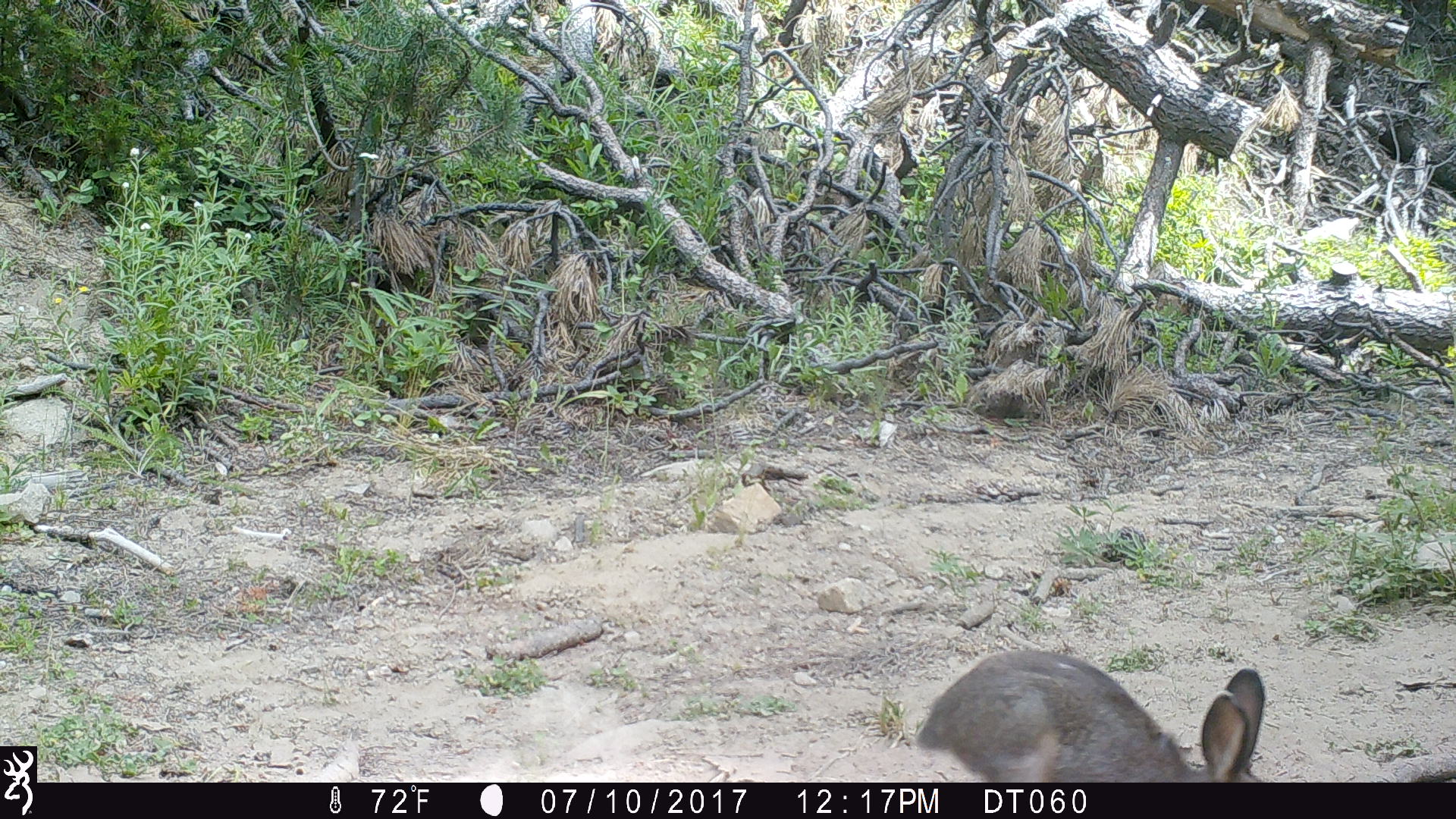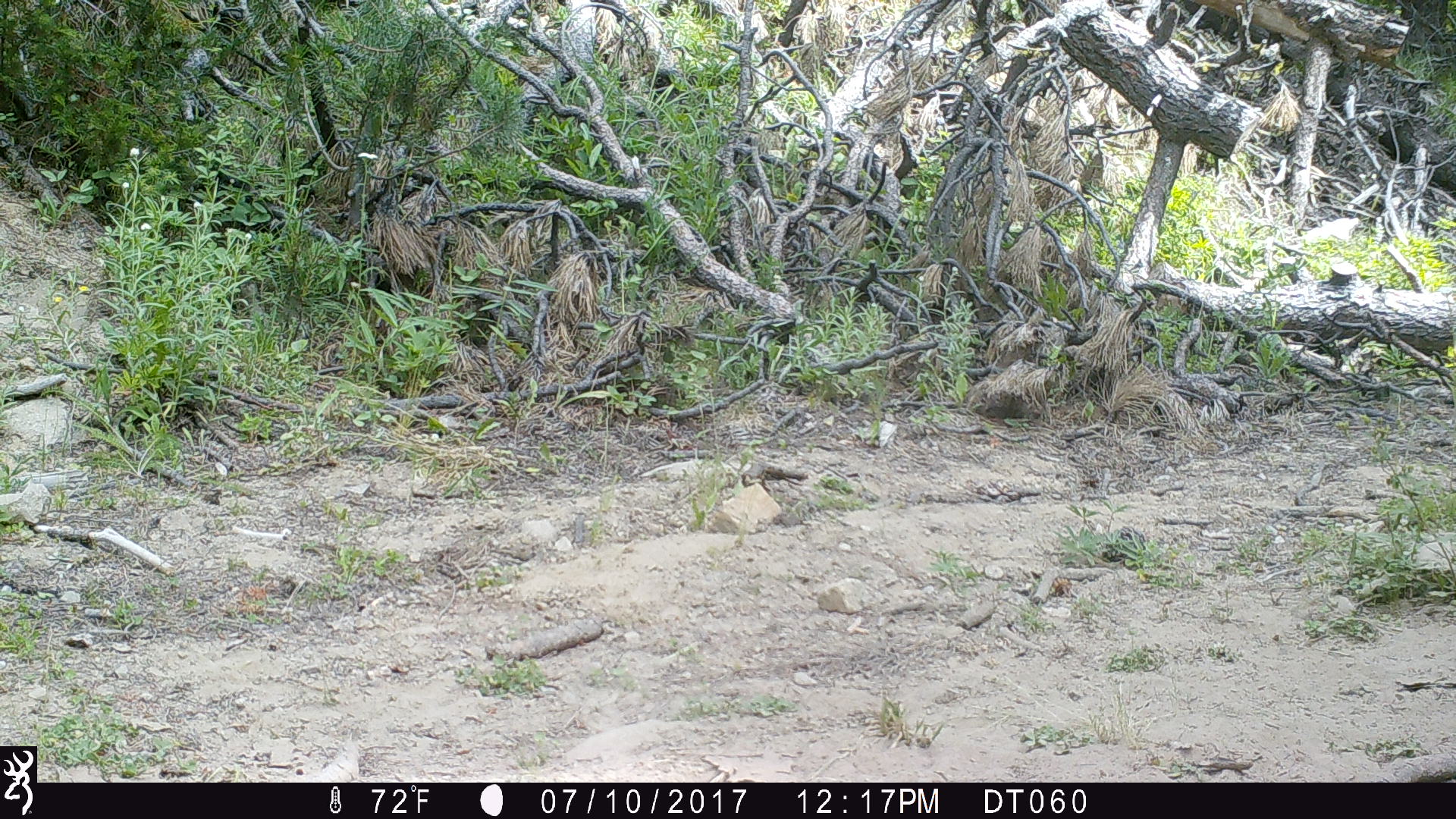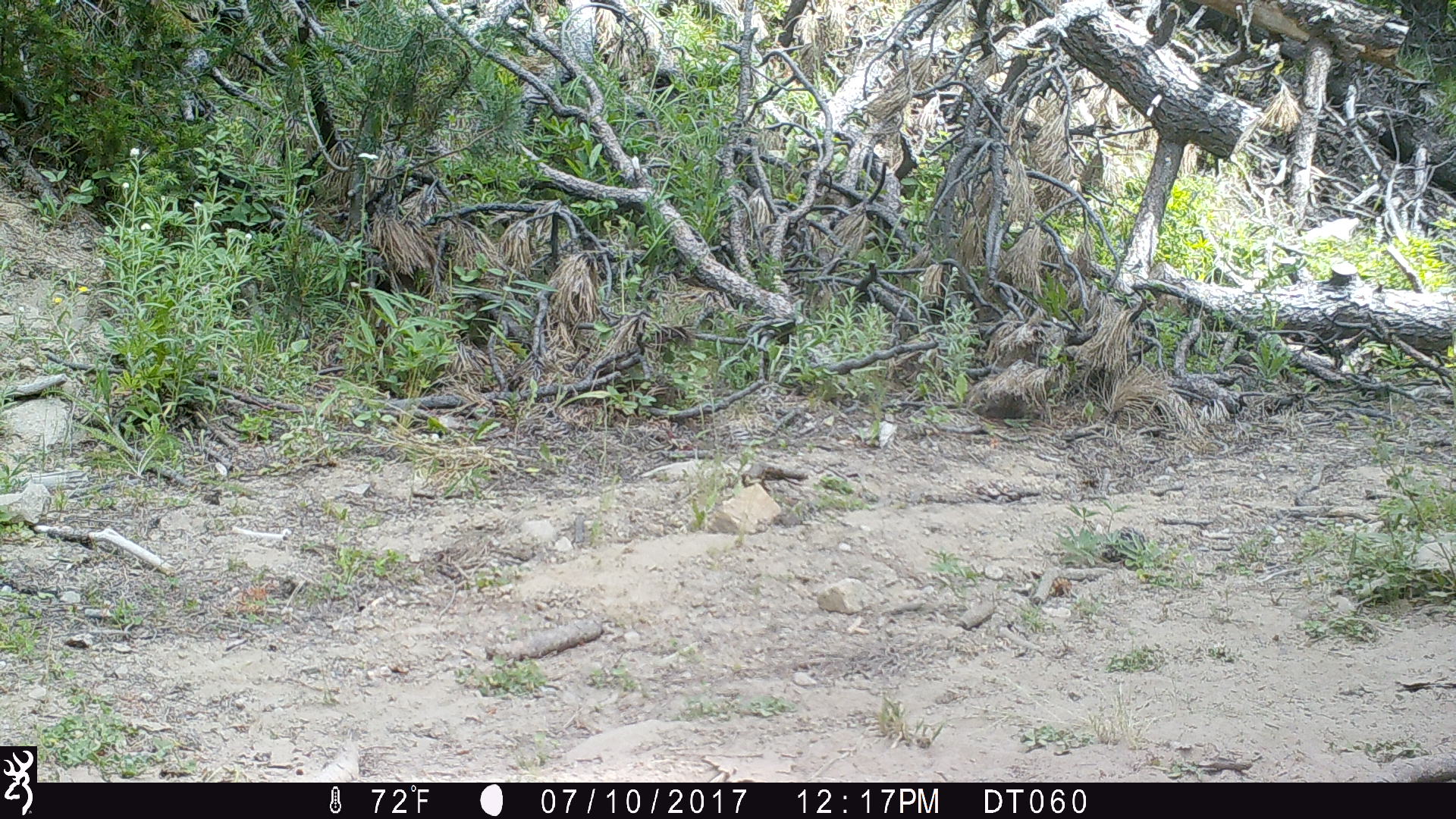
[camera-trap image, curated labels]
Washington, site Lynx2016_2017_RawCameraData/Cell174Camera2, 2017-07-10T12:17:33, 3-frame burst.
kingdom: Animalia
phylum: Chordata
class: Mammalia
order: Lagomorpha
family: Leporidae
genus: Lepus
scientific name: Lepus americanus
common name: snowshoe hare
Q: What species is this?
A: Lepus americanus (snowshoe hare).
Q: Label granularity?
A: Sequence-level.